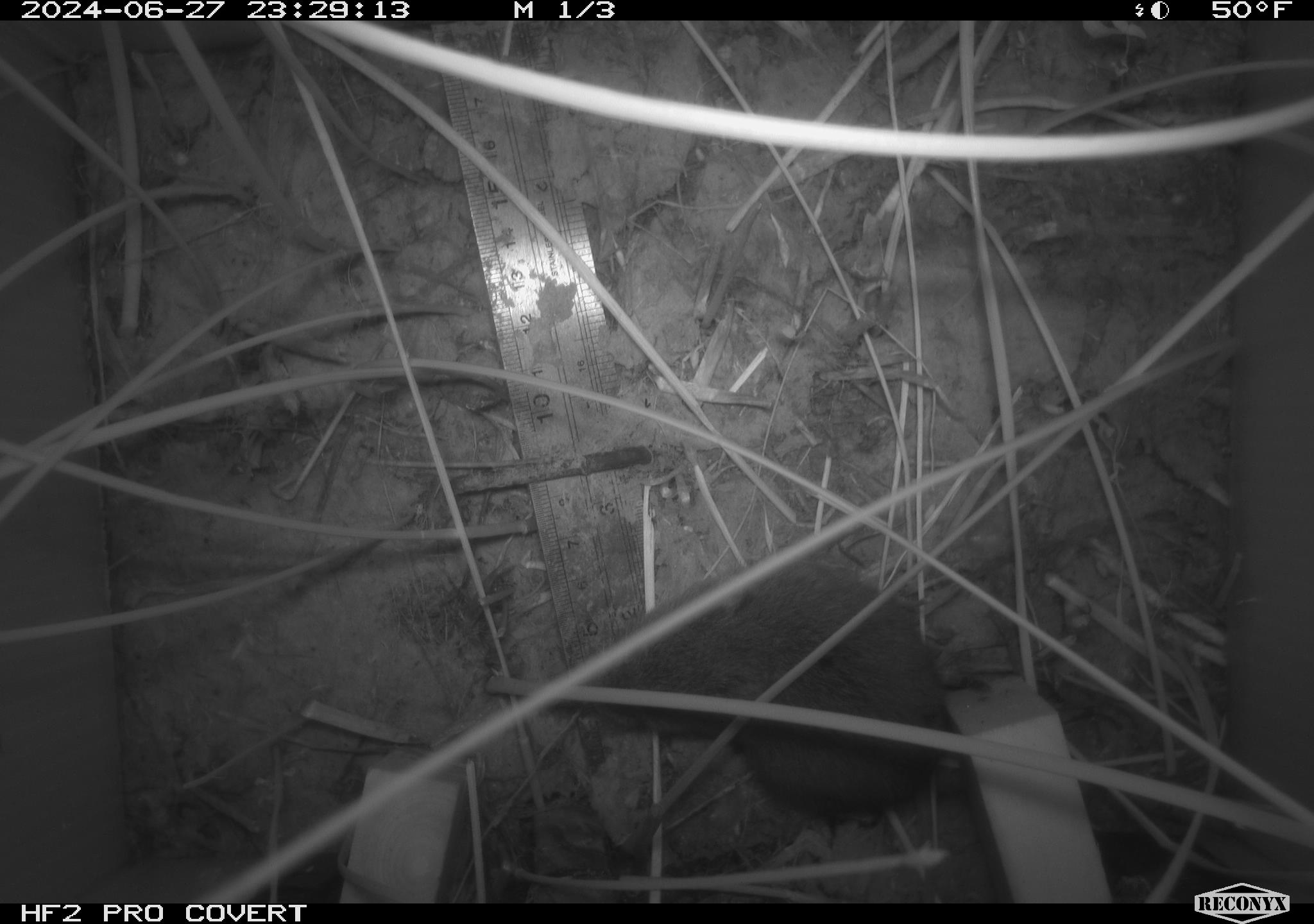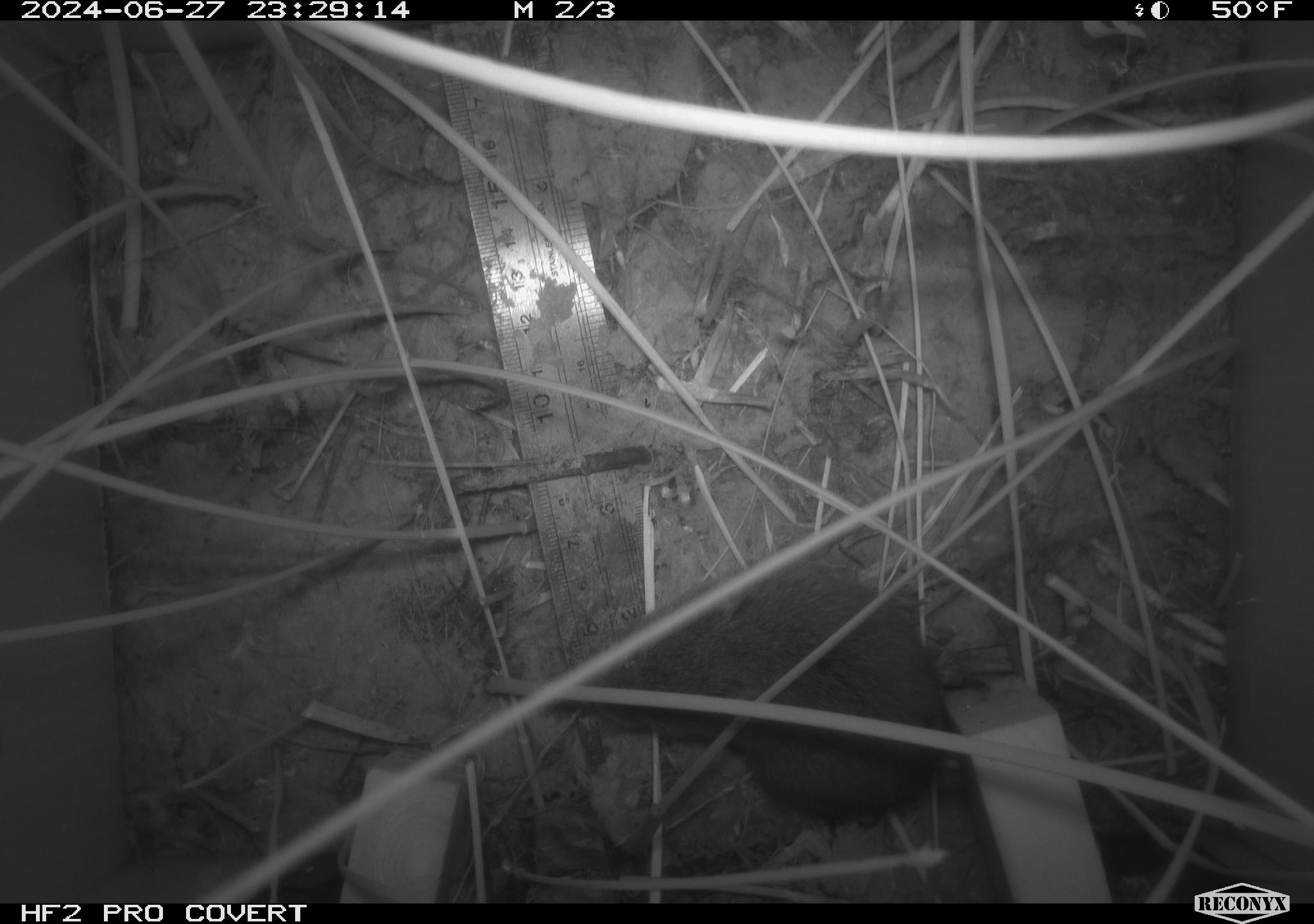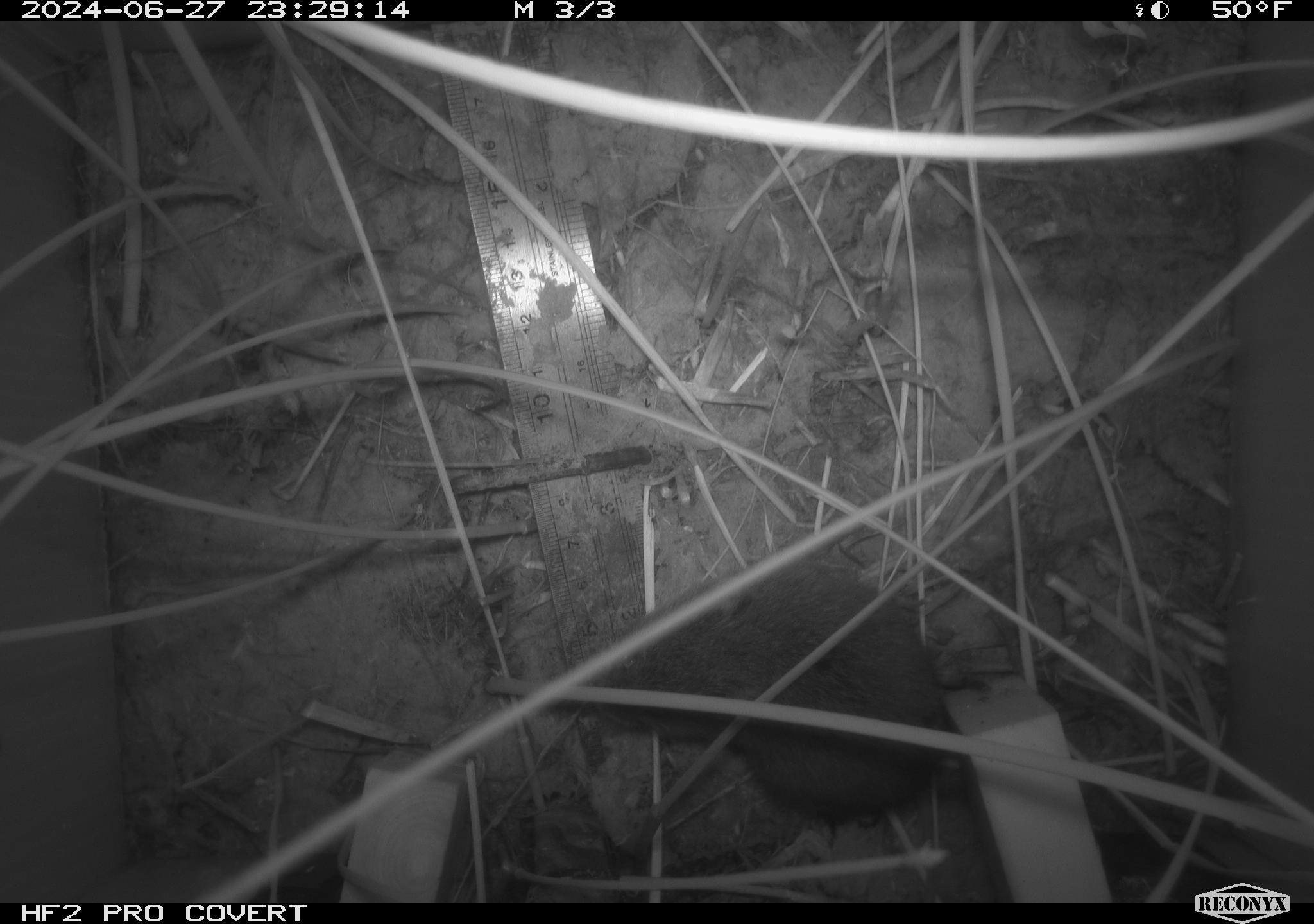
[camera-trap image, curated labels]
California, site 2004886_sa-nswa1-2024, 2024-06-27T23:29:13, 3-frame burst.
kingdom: Animalia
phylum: Chordata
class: Mammalia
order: Rodentia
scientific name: Rodentia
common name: rodent